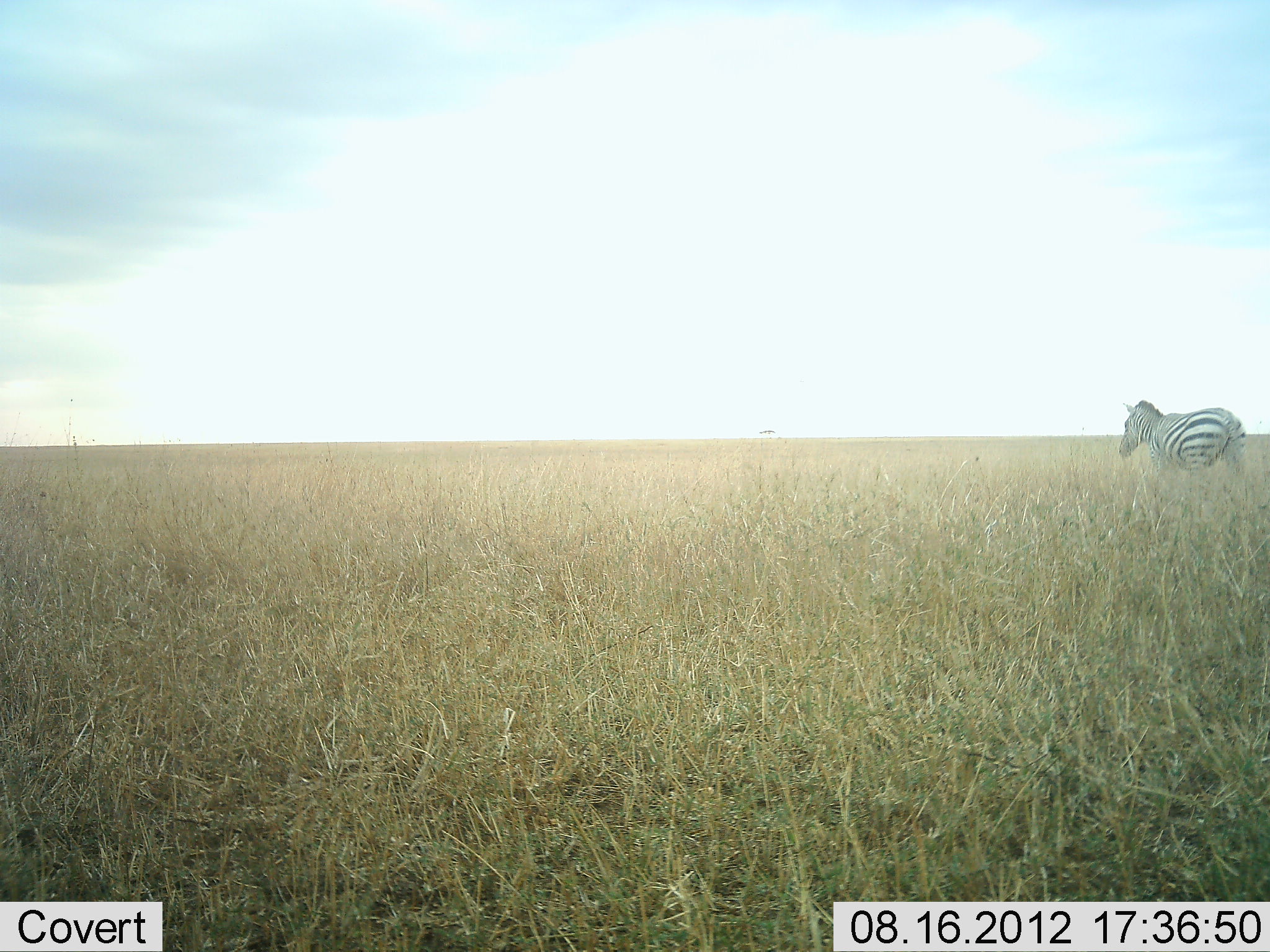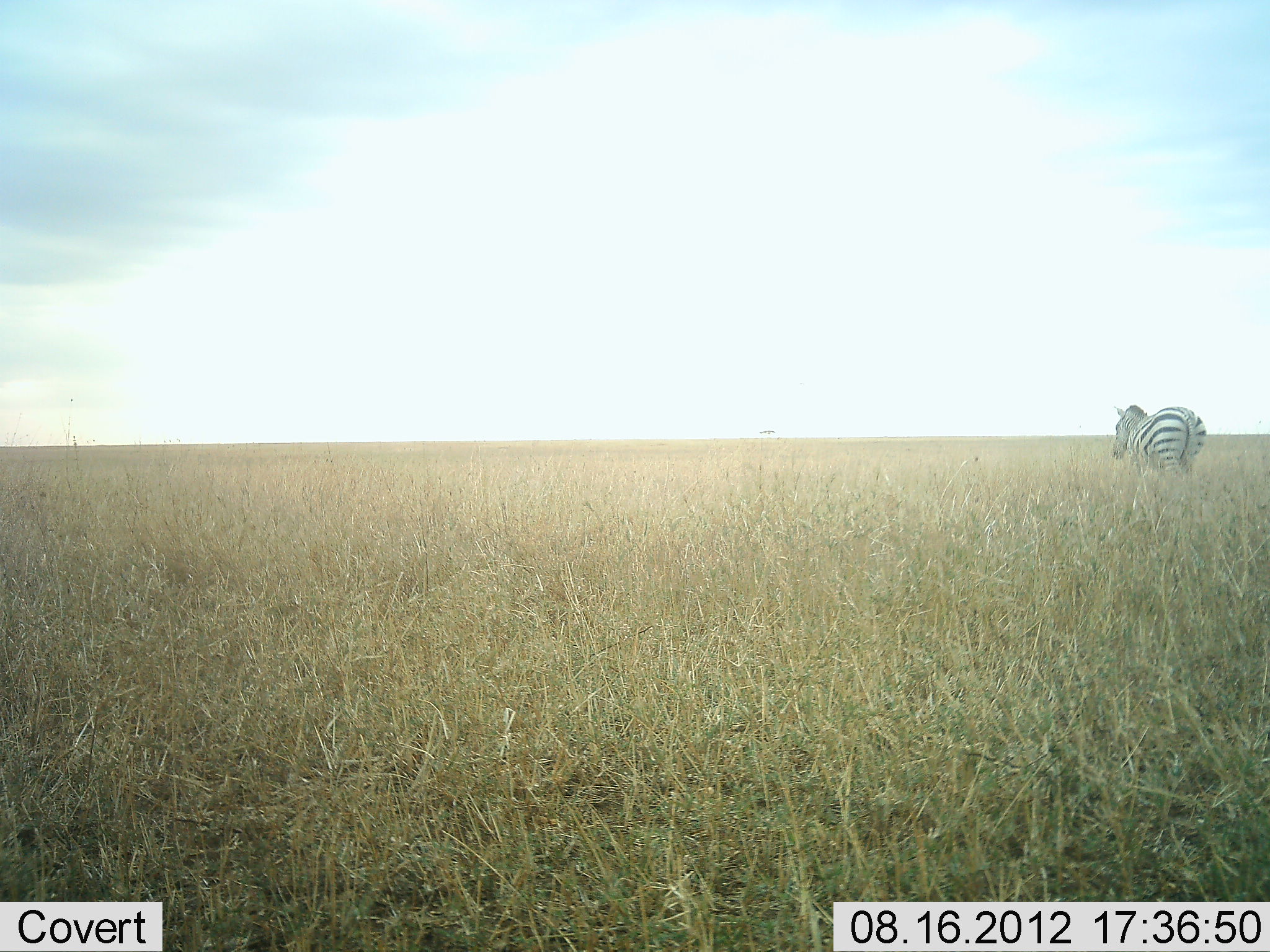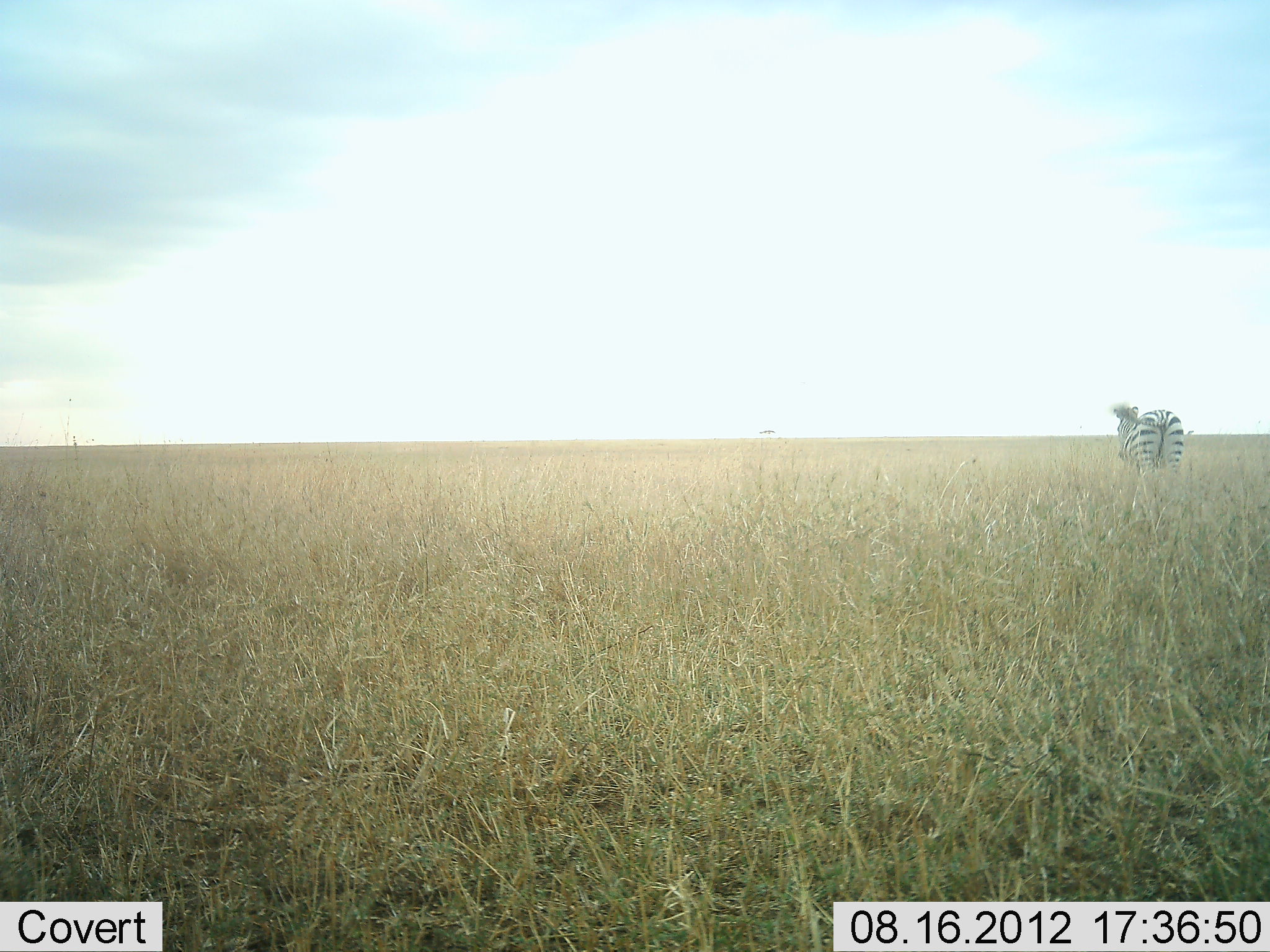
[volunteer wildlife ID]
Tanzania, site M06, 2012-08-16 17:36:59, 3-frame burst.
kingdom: Animalia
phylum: Chordata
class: Mammalia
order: Perissodactyla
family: Equidae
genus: Equus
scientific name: Equus quagga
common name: plains zebra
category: zebra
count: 1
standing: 9%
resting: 0%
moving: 91%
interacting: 0%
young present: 0%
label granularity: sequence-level